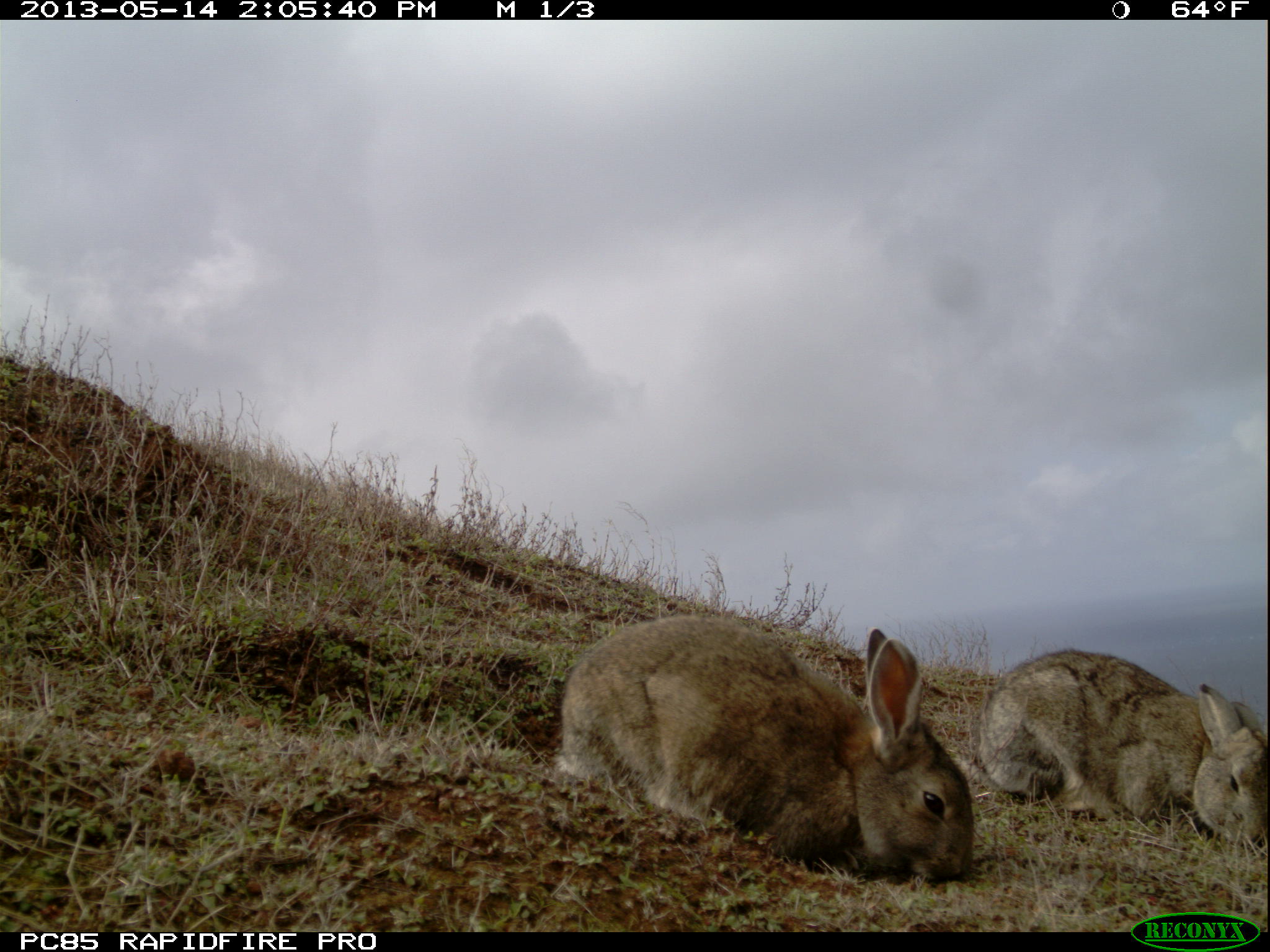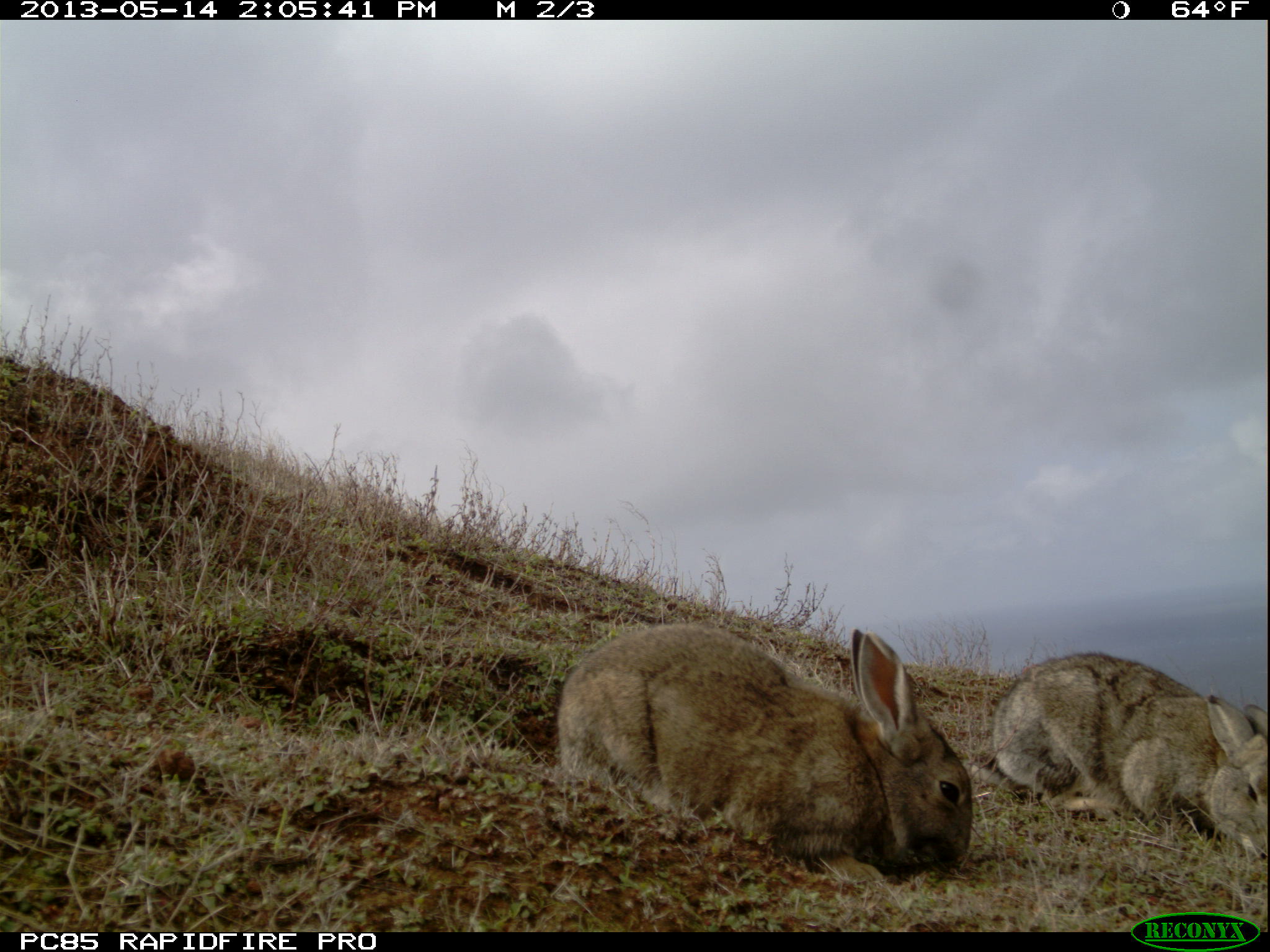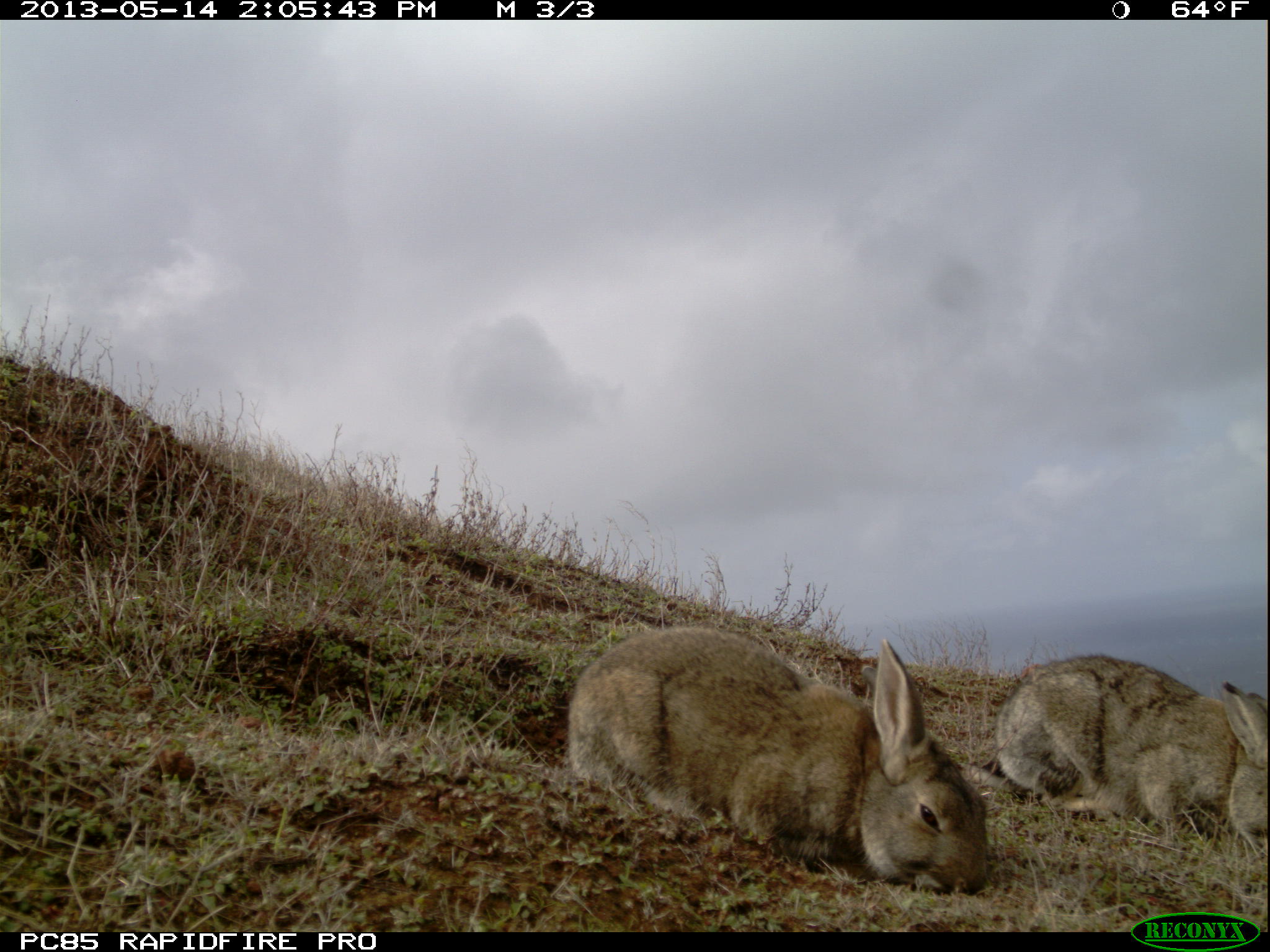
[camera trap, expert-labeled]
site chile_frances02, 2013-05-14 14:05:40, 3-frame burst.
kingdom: Animalia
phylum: Chordata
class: Mammalia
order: Lagomorpha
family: Leporidae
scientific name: Leporidae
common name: rabbits and hares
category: rabbit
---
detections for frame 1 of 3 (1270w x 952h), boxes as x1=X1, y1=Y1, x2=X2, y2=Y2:
rabbit: x1=548, y1=612, x2=975, y2=885; x1=970, y1=646, x2=1266, y2=851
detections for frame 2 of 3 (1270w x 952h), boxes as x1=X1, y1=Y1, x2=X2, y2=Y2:
rabbit: x1=551, y1=619, x2=976, y2=878; x1=983, y1=650, x2=1267, y2=861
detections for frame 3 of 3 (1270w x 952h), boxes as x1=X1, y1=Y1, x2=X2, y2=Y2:
rabbit: x1=560, y1=622, x2=990, y2=894